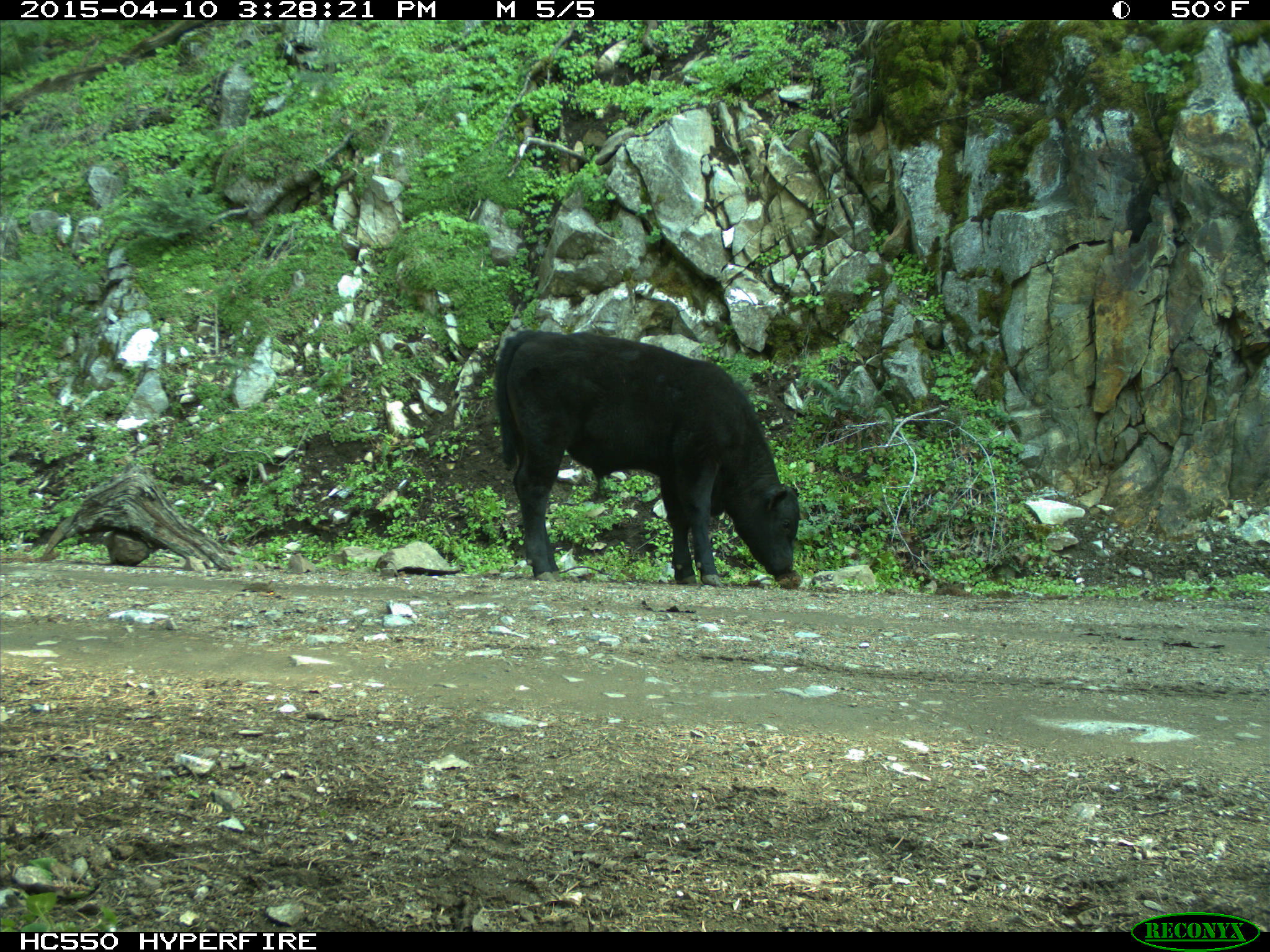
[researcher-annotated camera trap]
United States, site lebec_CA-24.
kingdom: Animalia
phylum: Chordata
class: Mammalia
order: Artiodactyla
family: Bovidae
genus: Bos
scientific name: Bos taurus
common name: domestic cow